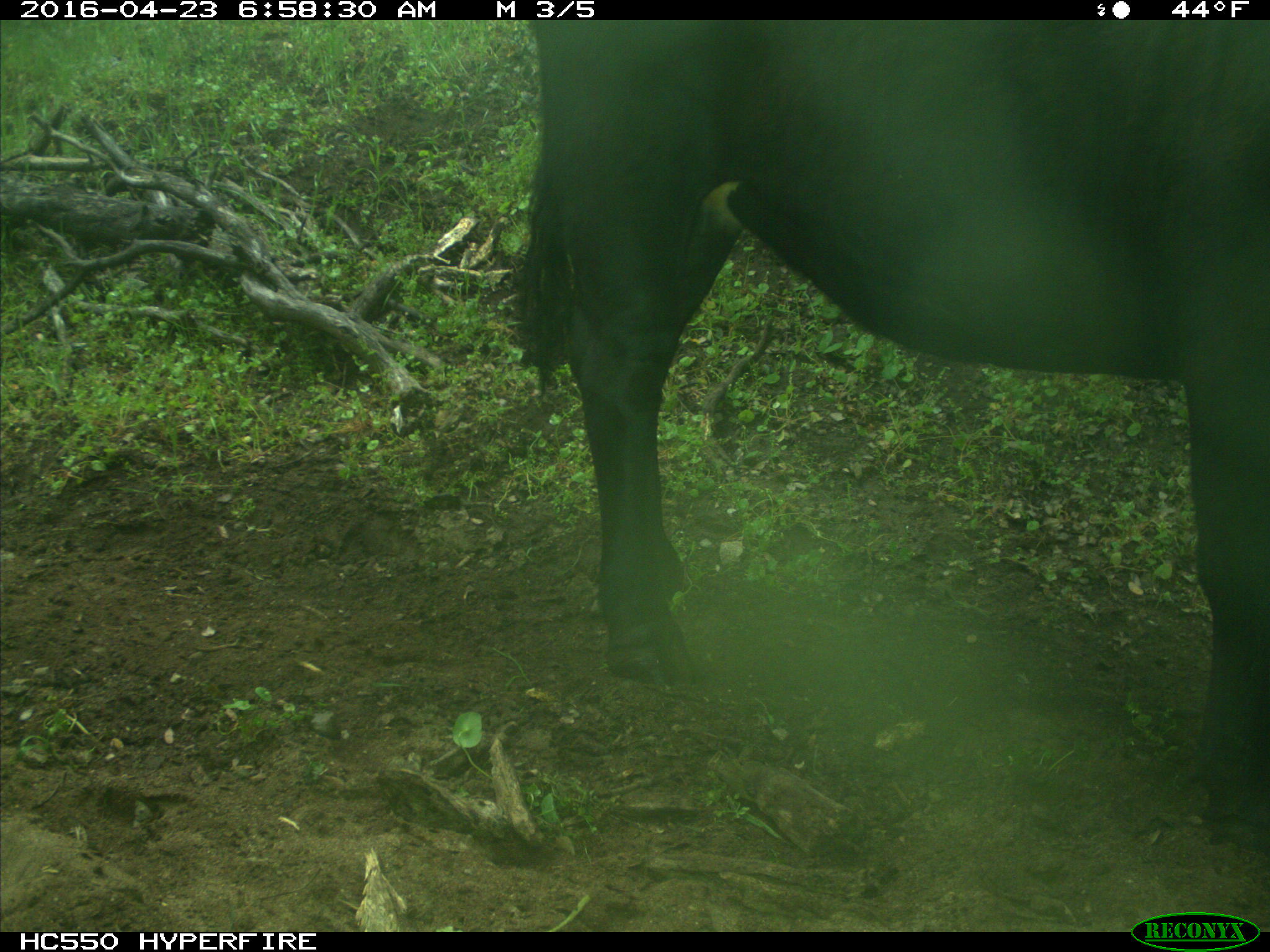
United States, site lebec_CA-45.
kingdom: Animalia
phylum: Chordata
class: Mammalia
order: Artiodactyla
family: Bovidae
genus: Bos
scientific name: Bos taurus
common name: domestic cow